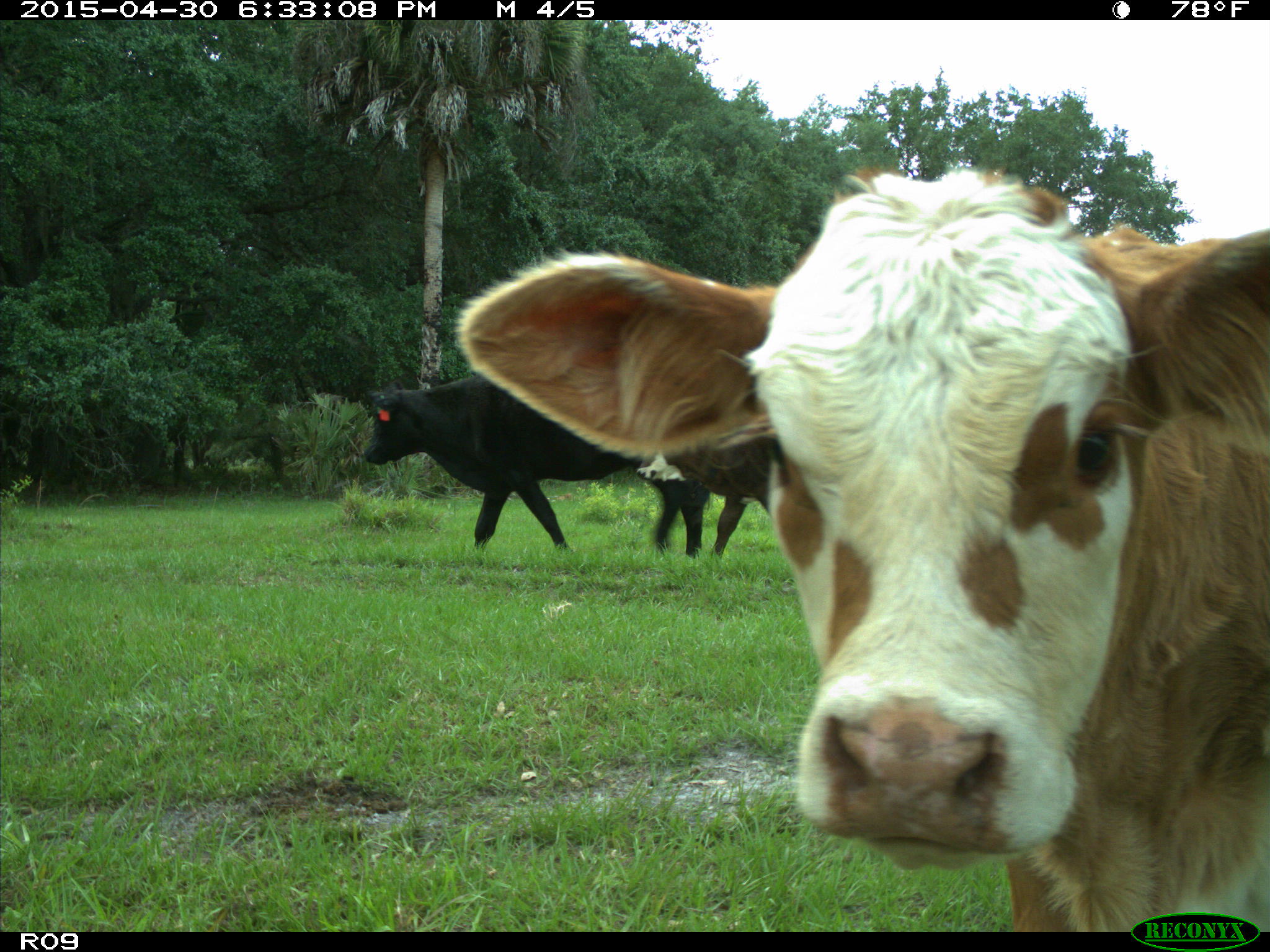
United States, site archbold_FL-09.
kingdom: Animalia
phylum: Chordata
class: Mammalia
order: Artiodactyla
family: Bovidae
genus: Bos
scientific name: Bos taurus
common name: domestic cow